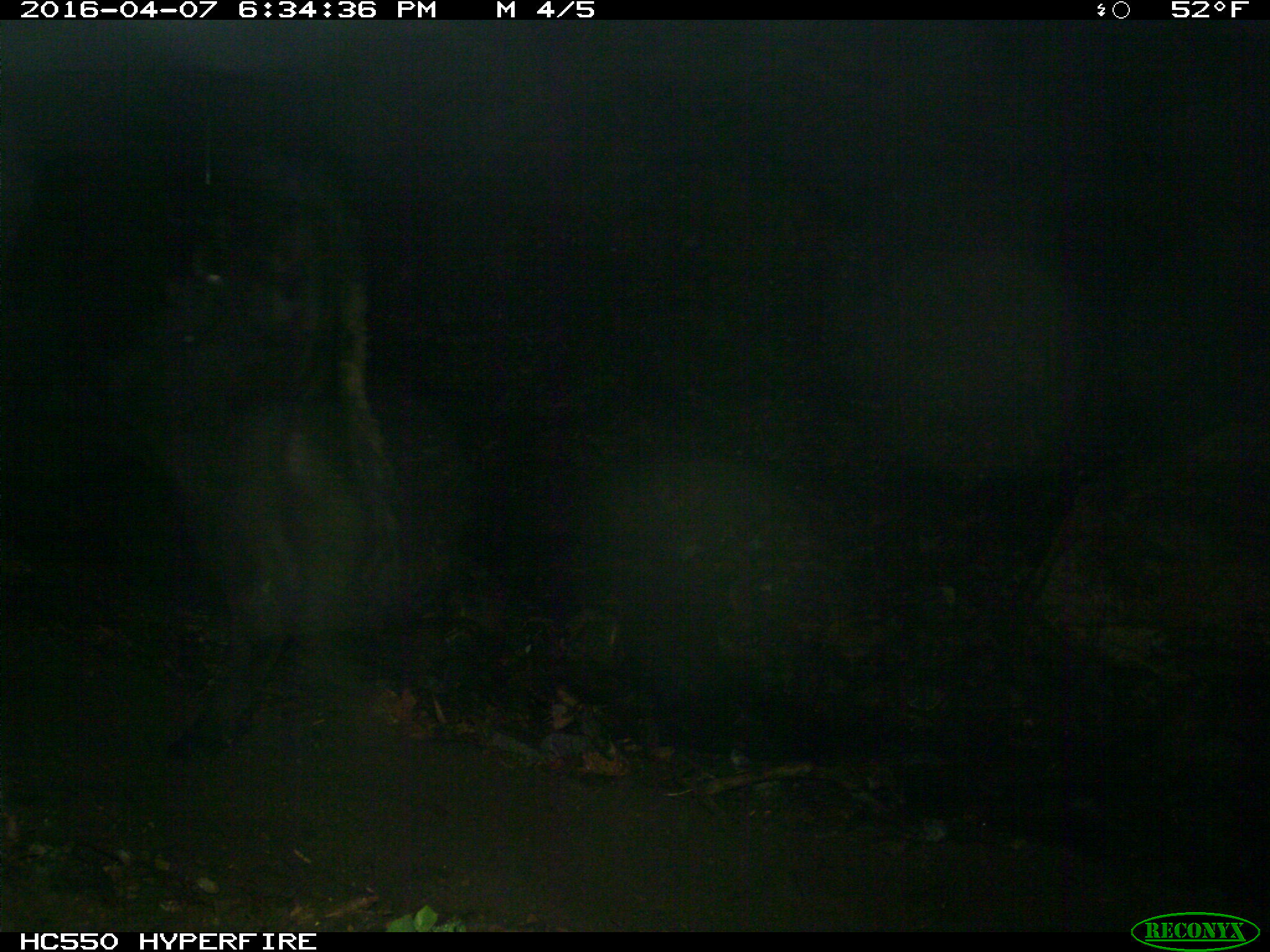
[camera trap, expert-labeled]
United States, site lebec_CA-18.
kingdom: Animalia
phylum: Chordata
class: Mammalia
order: Artiodactyla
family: Bovidae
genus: Bos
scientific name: Bos taurus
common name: domestic cow